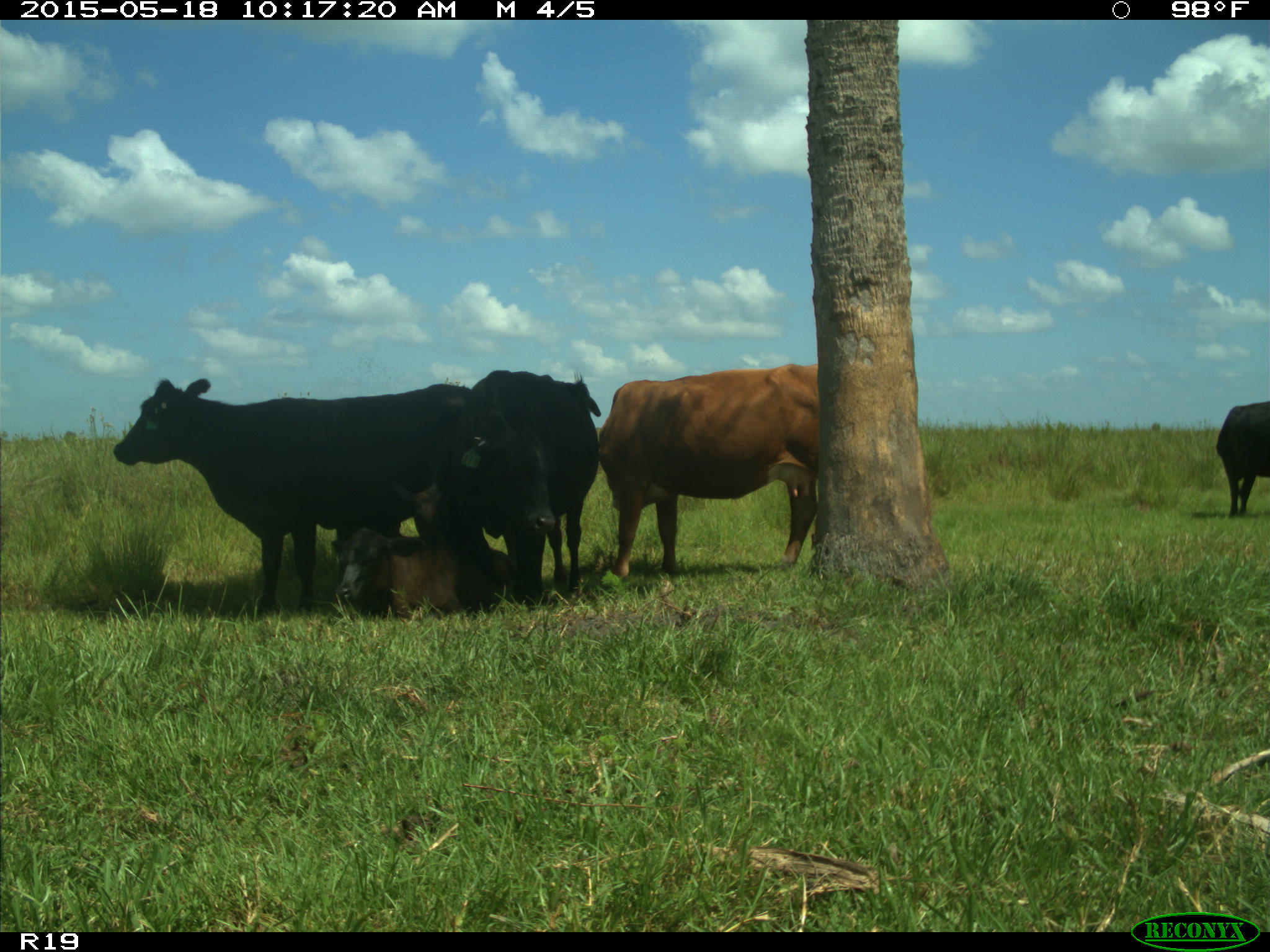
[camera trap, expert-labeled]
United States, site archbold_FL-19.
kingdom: Animalia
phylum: Chordata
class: Mammalia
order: Artiodactyla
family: Bovidae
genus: Bos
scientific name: Bos taurus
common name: domestic cow